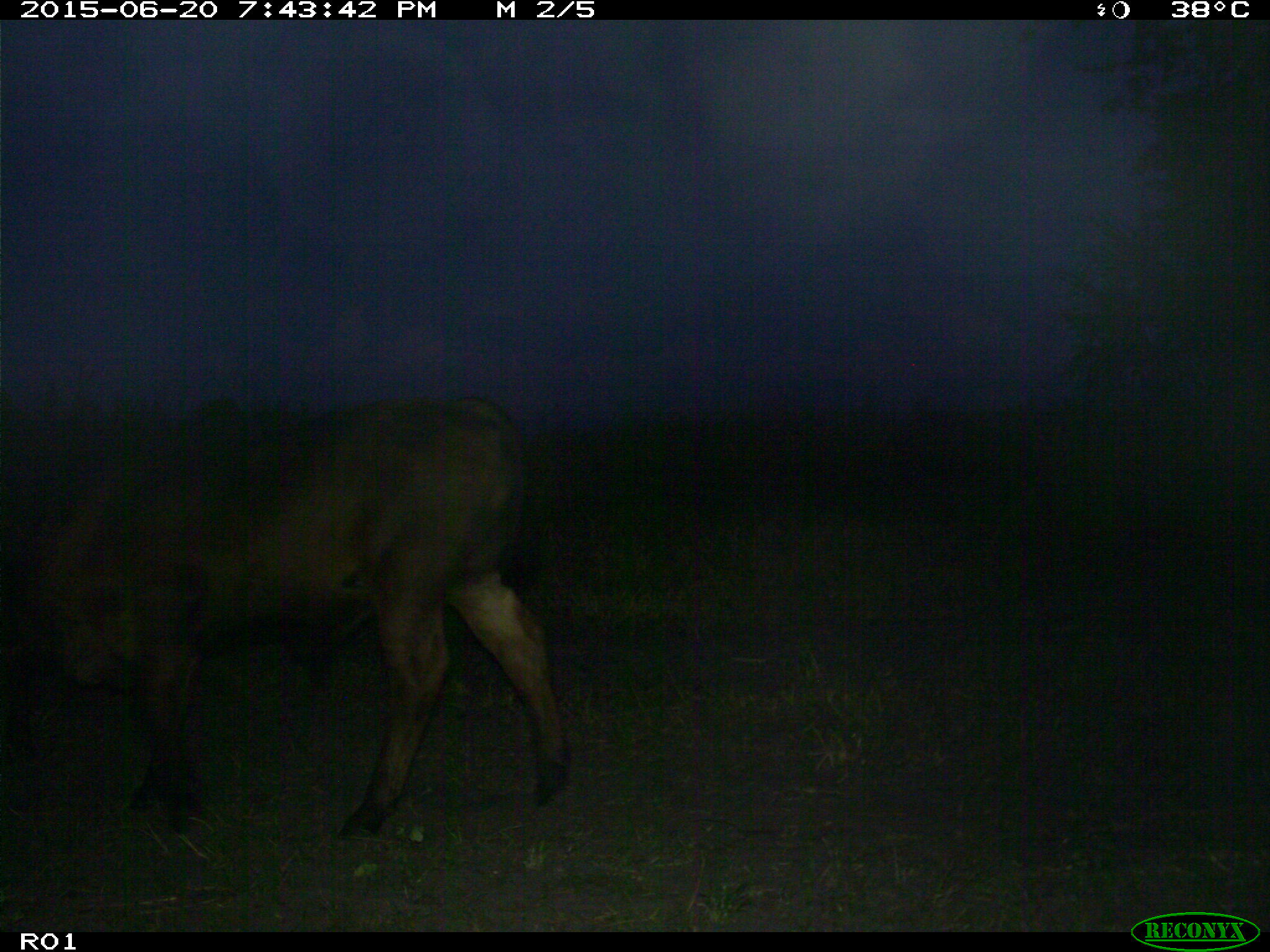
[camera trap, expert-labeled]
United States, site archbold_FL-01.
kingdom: Animalia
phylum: Chordata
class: Mammalia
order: Artiodactyla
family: Bovidae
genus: Bos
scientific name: Bos taurus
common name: domestic cow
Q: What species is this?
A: Bos taurus (domestic cow).